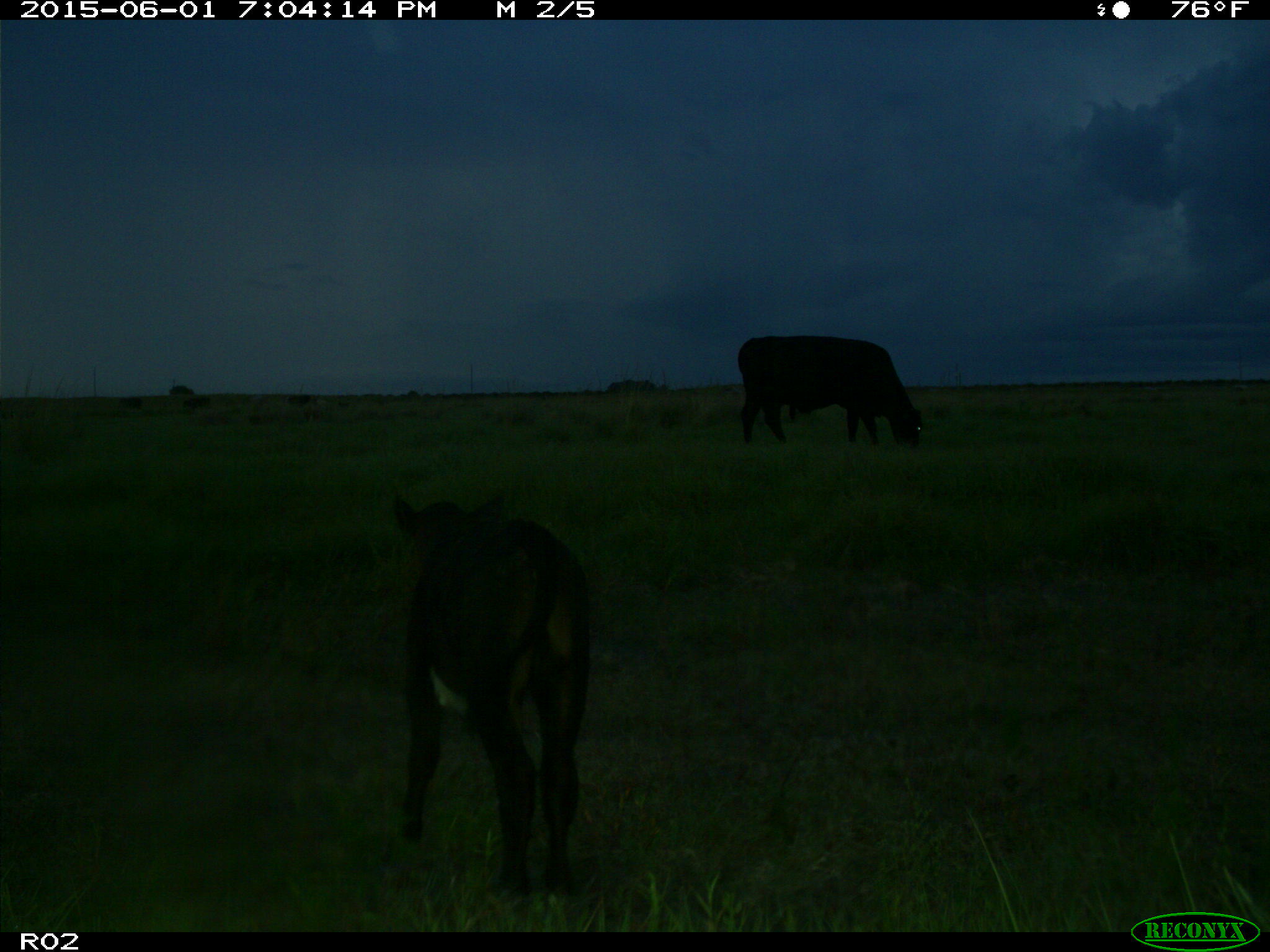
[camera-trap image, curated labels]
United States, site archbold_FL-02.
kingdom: Animalia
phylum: Chordata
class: Mammalia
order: Artiodactyla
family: Bovidae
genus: Bos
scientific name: Bos taurus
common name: domestic cow